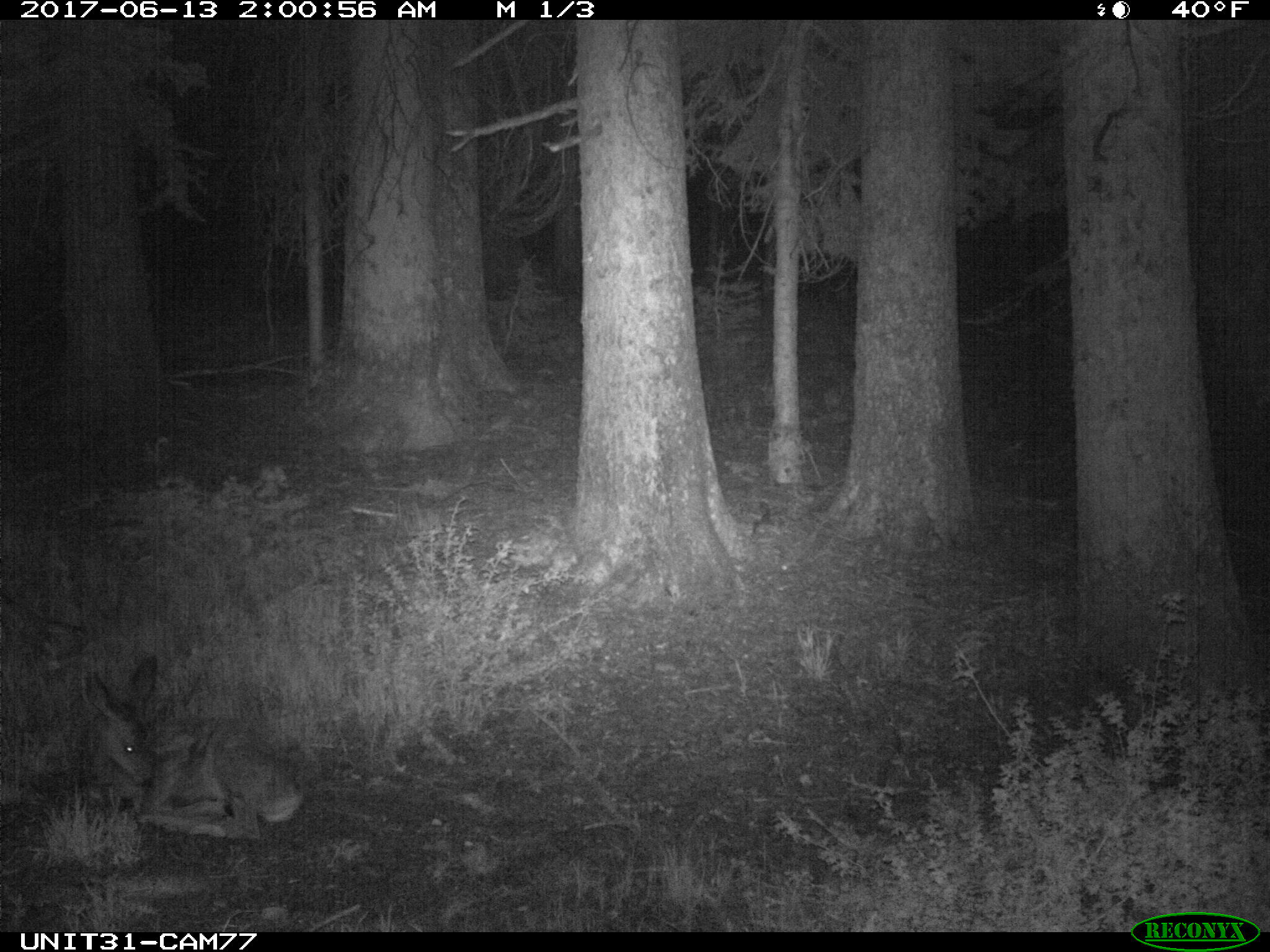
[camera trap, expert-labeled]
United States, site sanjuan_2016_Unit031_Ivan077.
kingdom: Animalia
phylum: Chordata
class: Mammalia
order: Artiodactyla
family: Cervidae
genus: Odocoileus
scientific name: Odocoileus hemionus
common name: mule deer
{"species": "Odocoileus hemionus (mule deer)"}